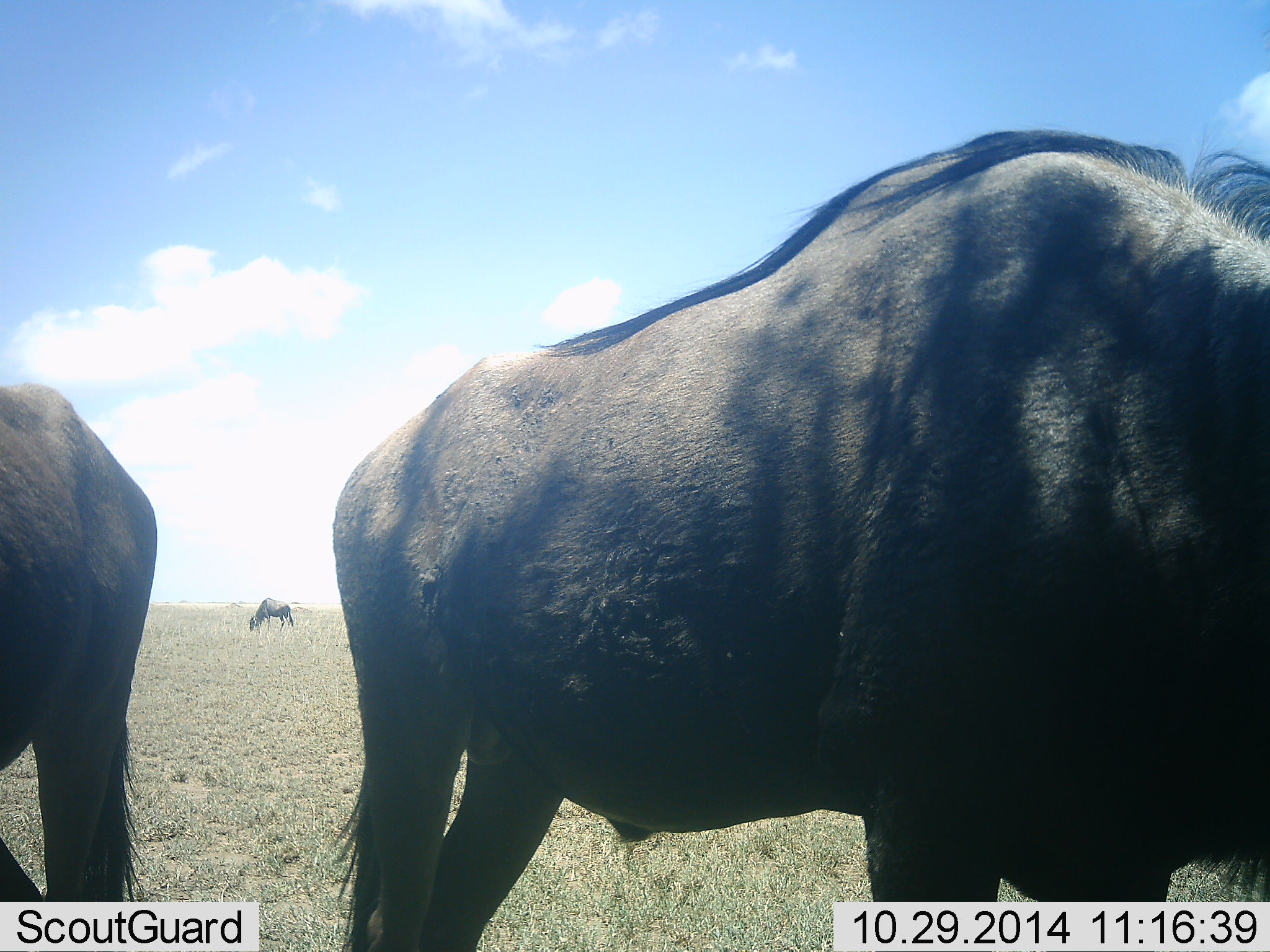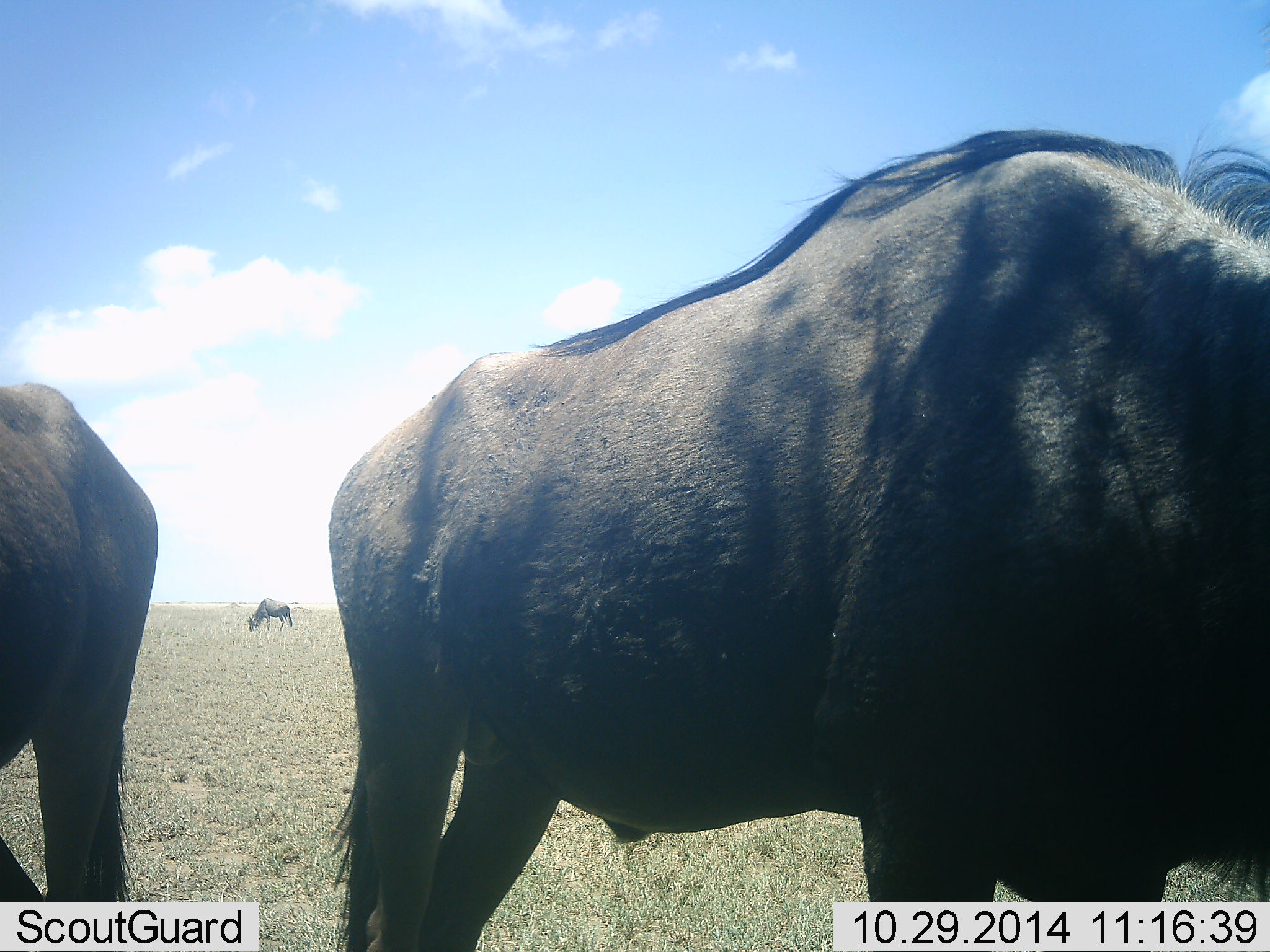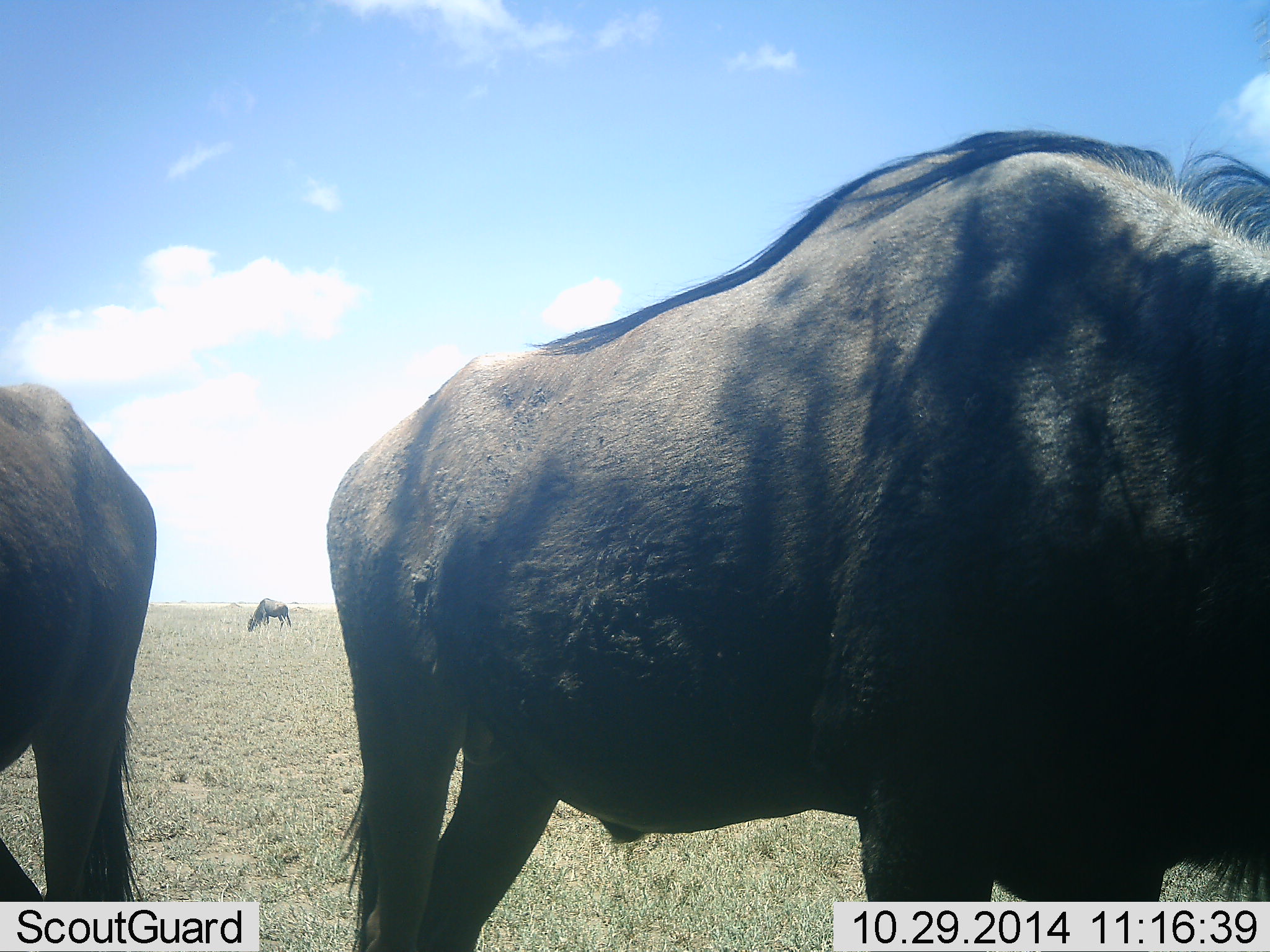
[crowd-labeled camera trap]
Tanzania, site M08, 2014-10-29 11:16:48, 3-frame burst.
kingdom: Animalia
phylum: Chordata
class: Mammalia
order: Artiodactyla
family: Bovidae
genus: Connochaetes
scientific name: Connochaetes taurinus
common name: blue wildebeest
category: wildebeest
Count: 3.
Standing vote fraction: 70%.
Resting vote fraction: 0%.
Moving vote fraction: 0%.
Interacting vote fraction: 0%.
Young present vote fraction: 0%.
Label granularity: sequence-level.